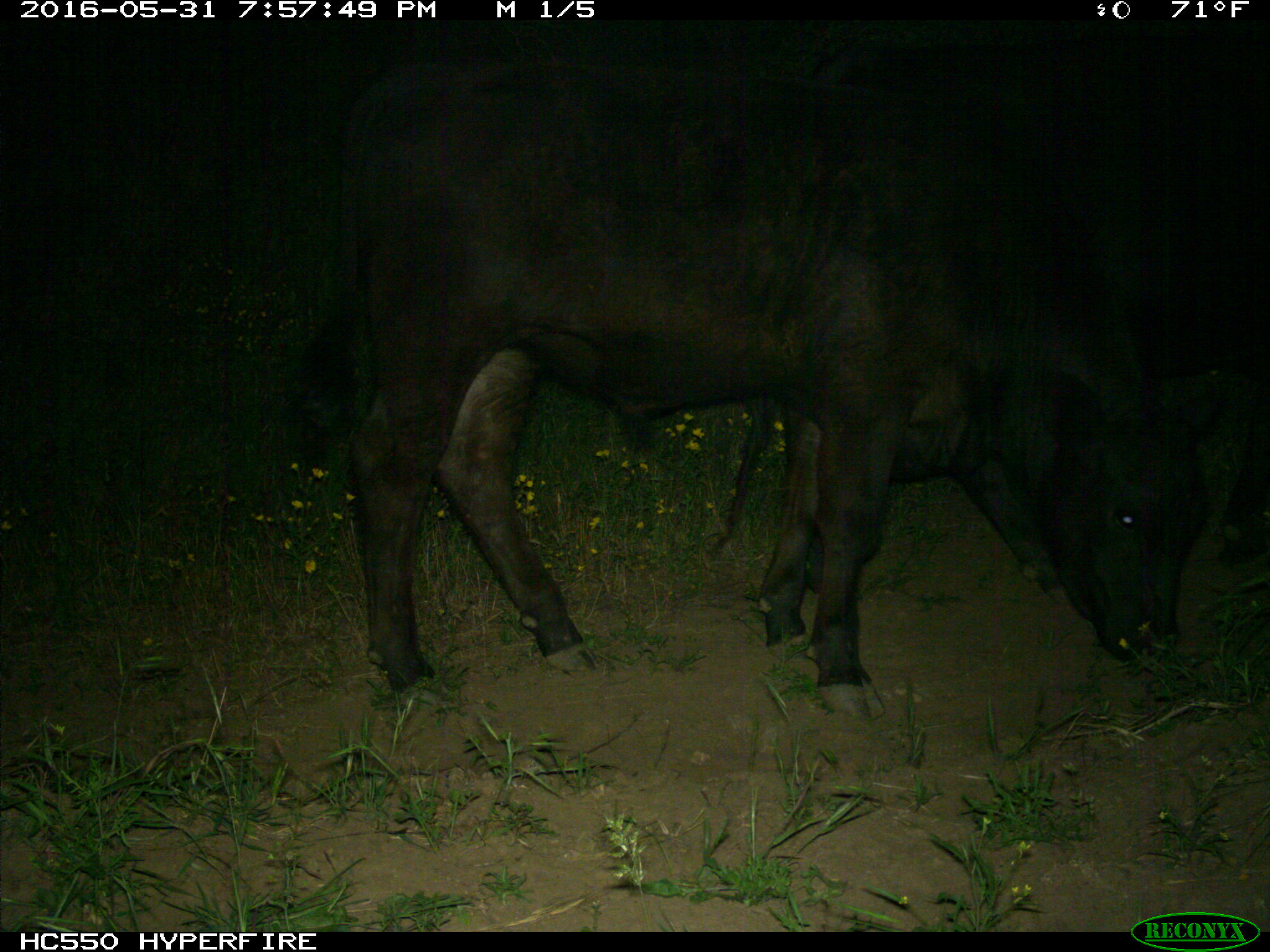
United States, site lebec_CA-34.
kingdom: Animalia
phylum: Chordata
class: Mammalia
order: Artiodactyla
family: Bovidae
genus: Bos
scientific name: Bos taurus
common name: domestic cow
Bos taurus (domestic cow).